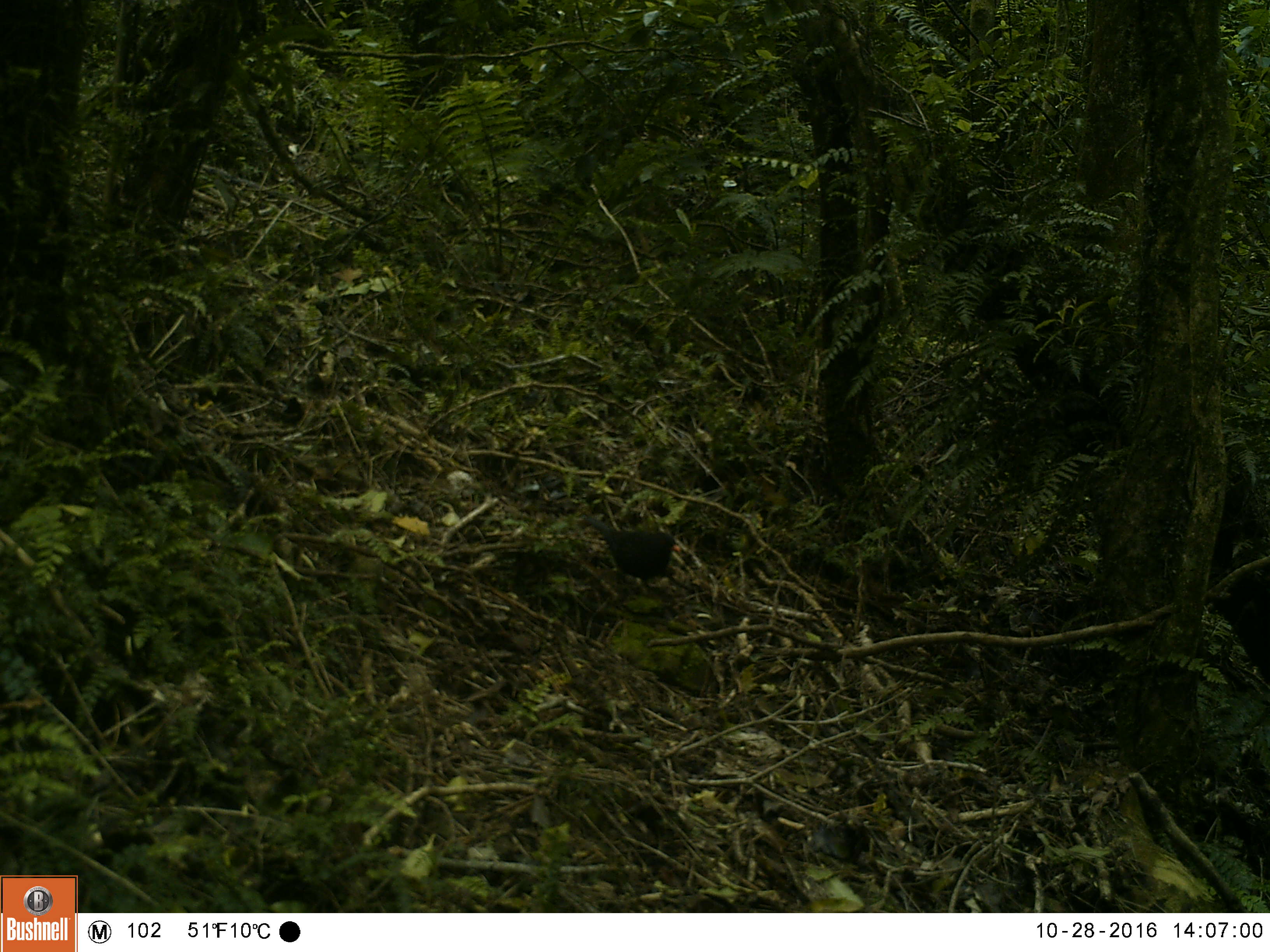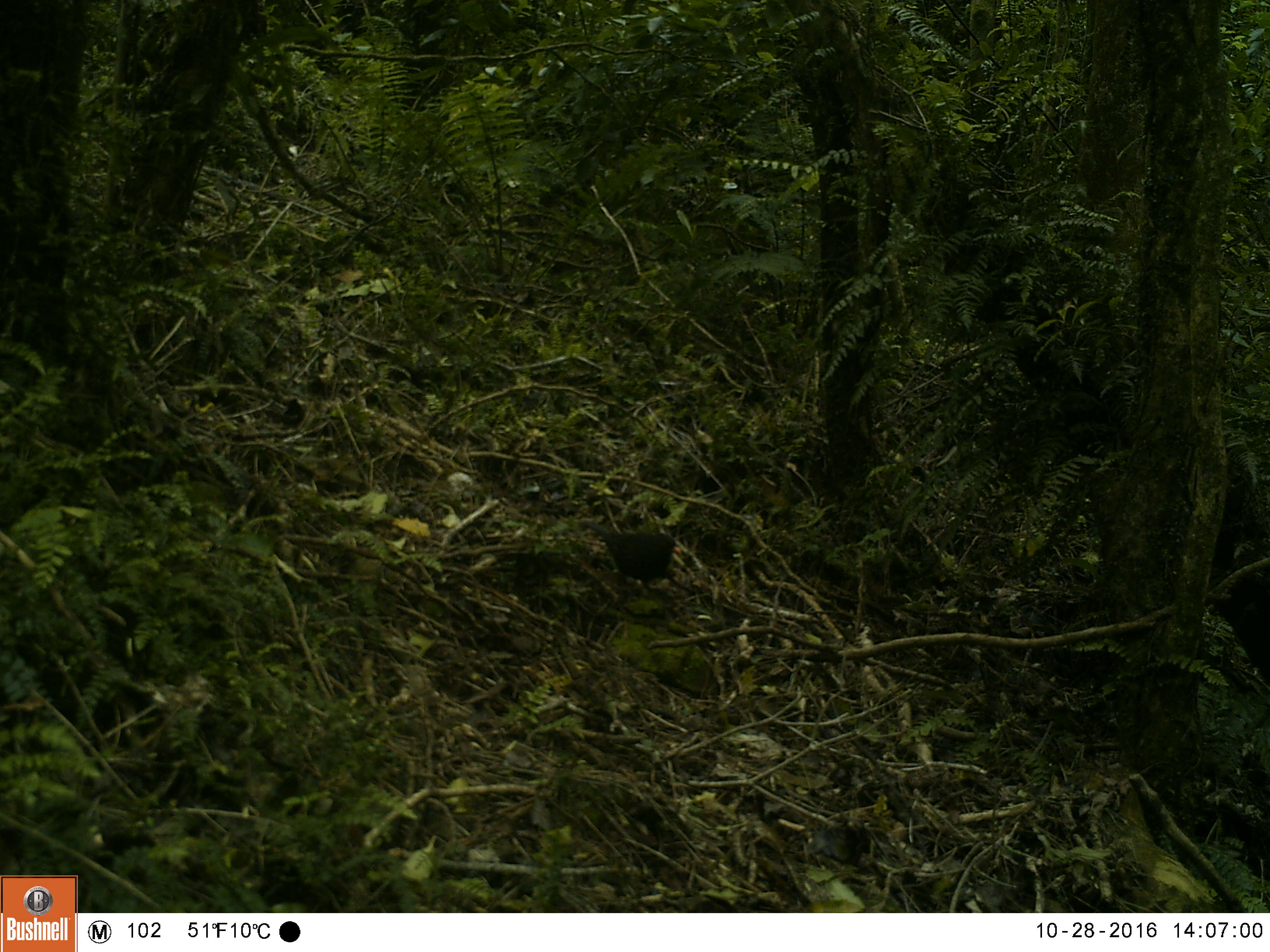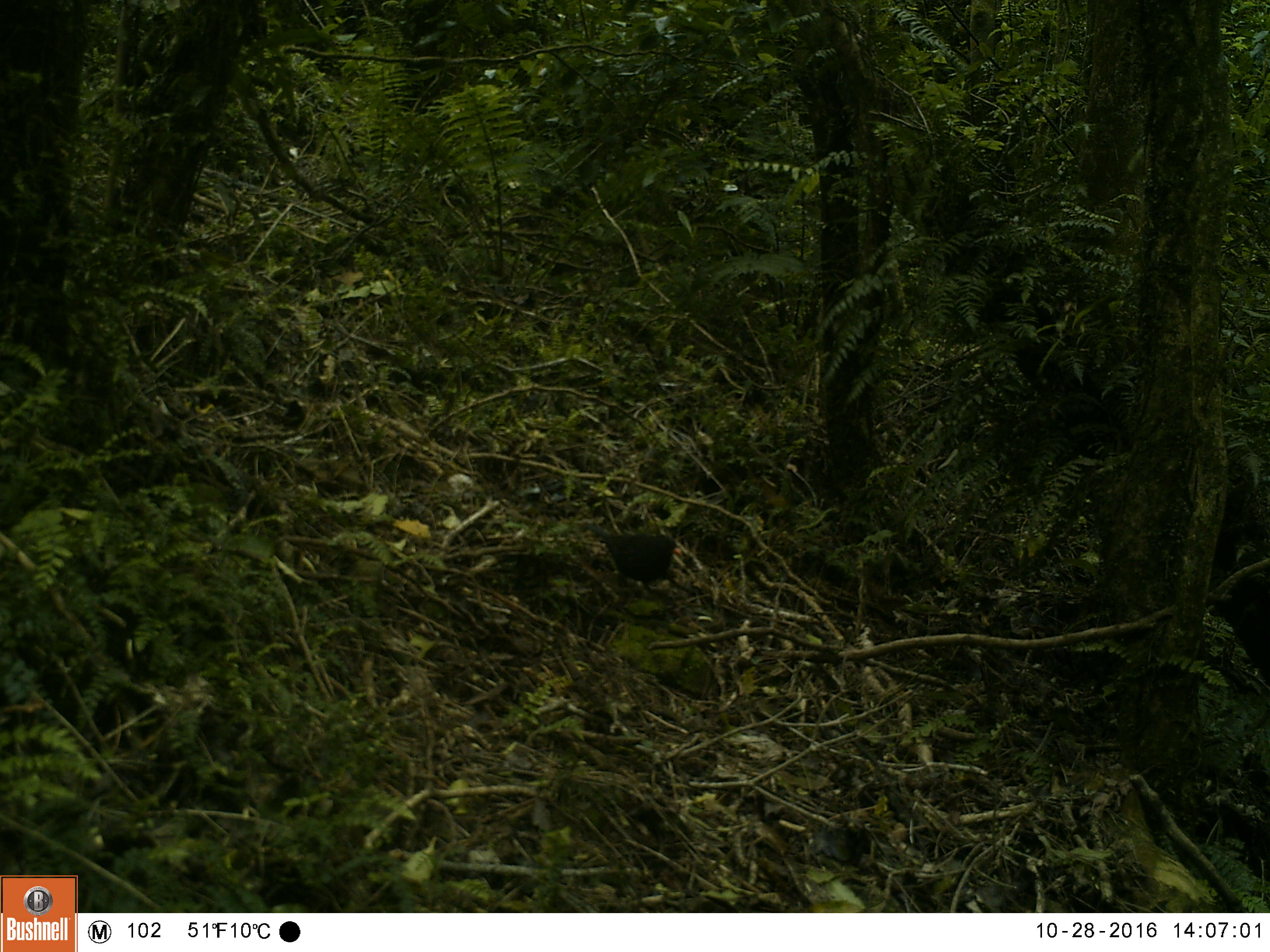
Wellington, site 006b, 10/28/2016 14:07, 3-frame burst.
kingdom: Animalia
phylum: Chordata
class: Aves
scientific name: Aves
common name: bird